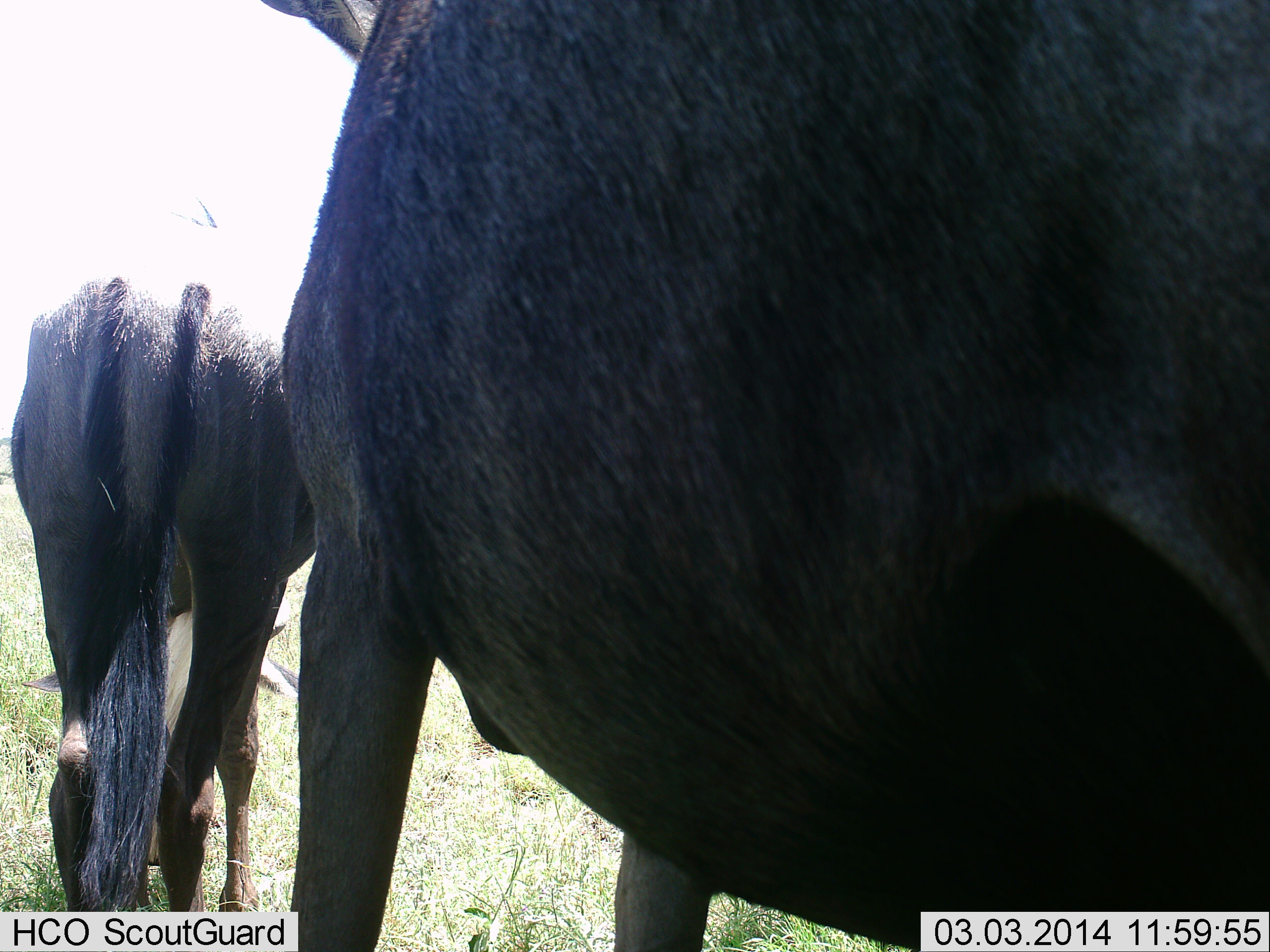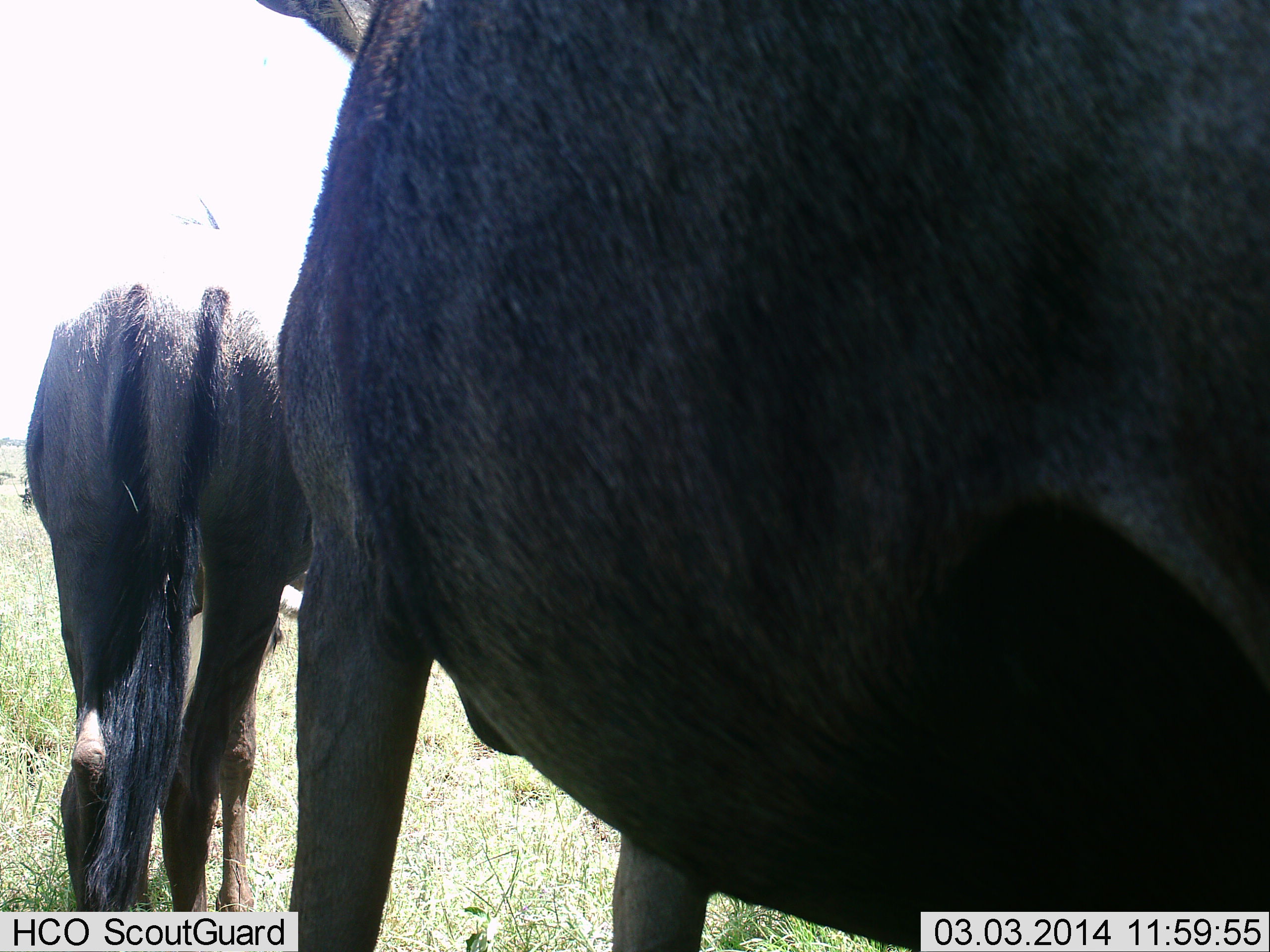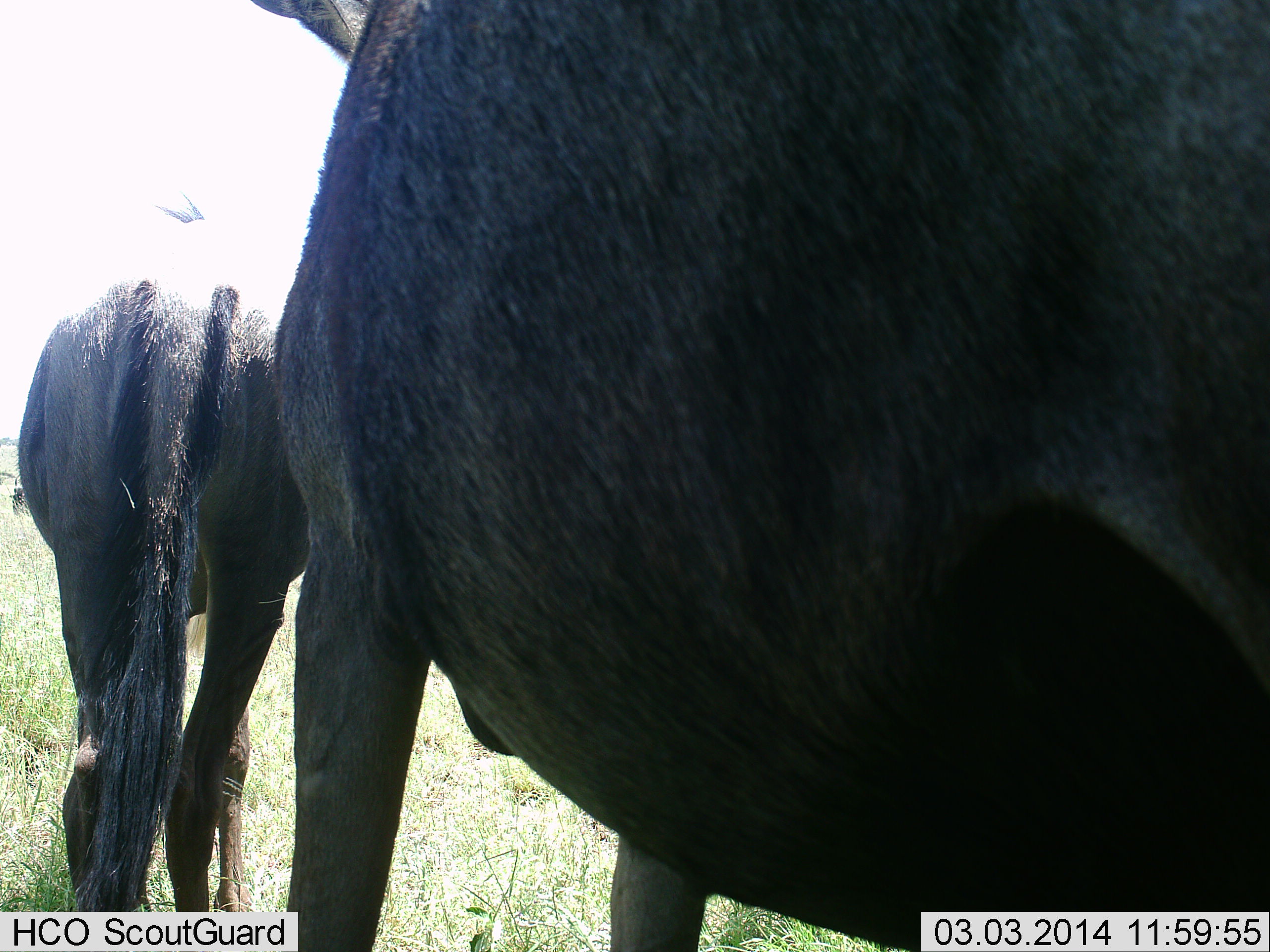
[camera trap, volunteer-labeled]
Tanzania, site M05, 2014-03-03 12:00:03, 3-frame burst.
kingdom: Animalia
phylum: Chordata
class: Mammalia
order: Artiodactyla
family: Bovidae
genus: Connochaetes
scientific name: Connochaetes taurinus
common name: blue wildebeest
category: wildebeest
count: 2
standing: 70%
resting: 0%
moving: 30%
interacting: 0%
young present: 10%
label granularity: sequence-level